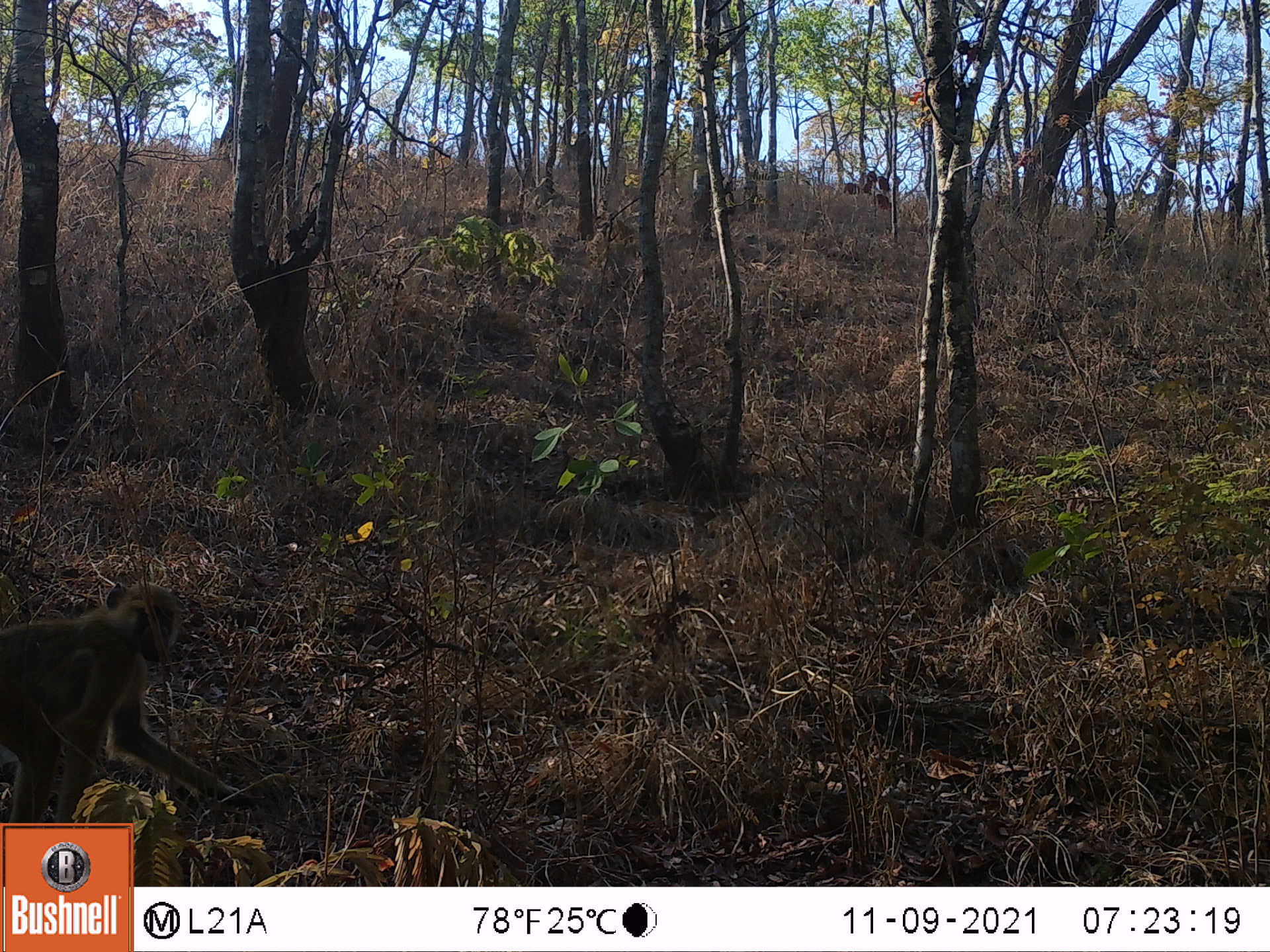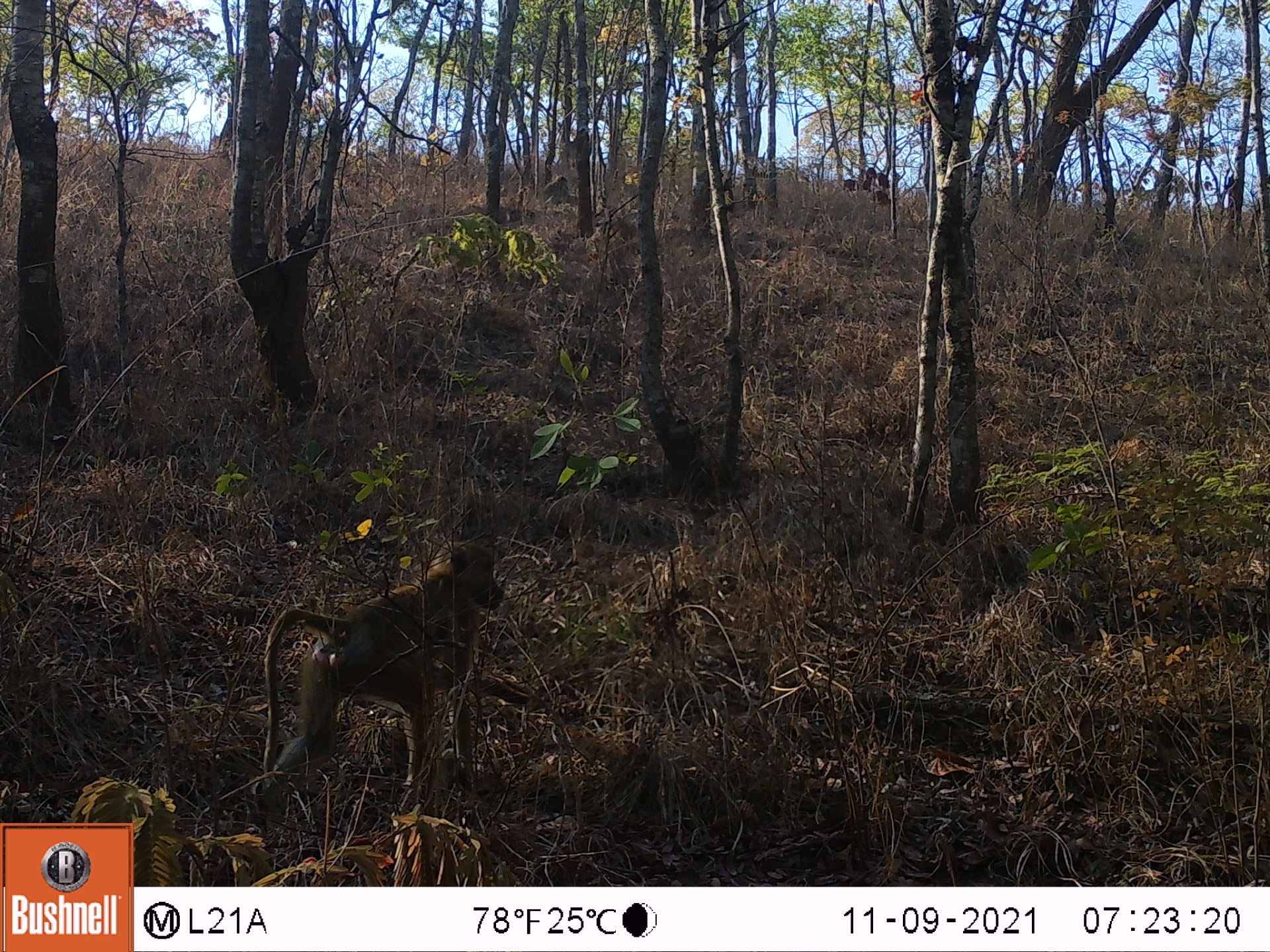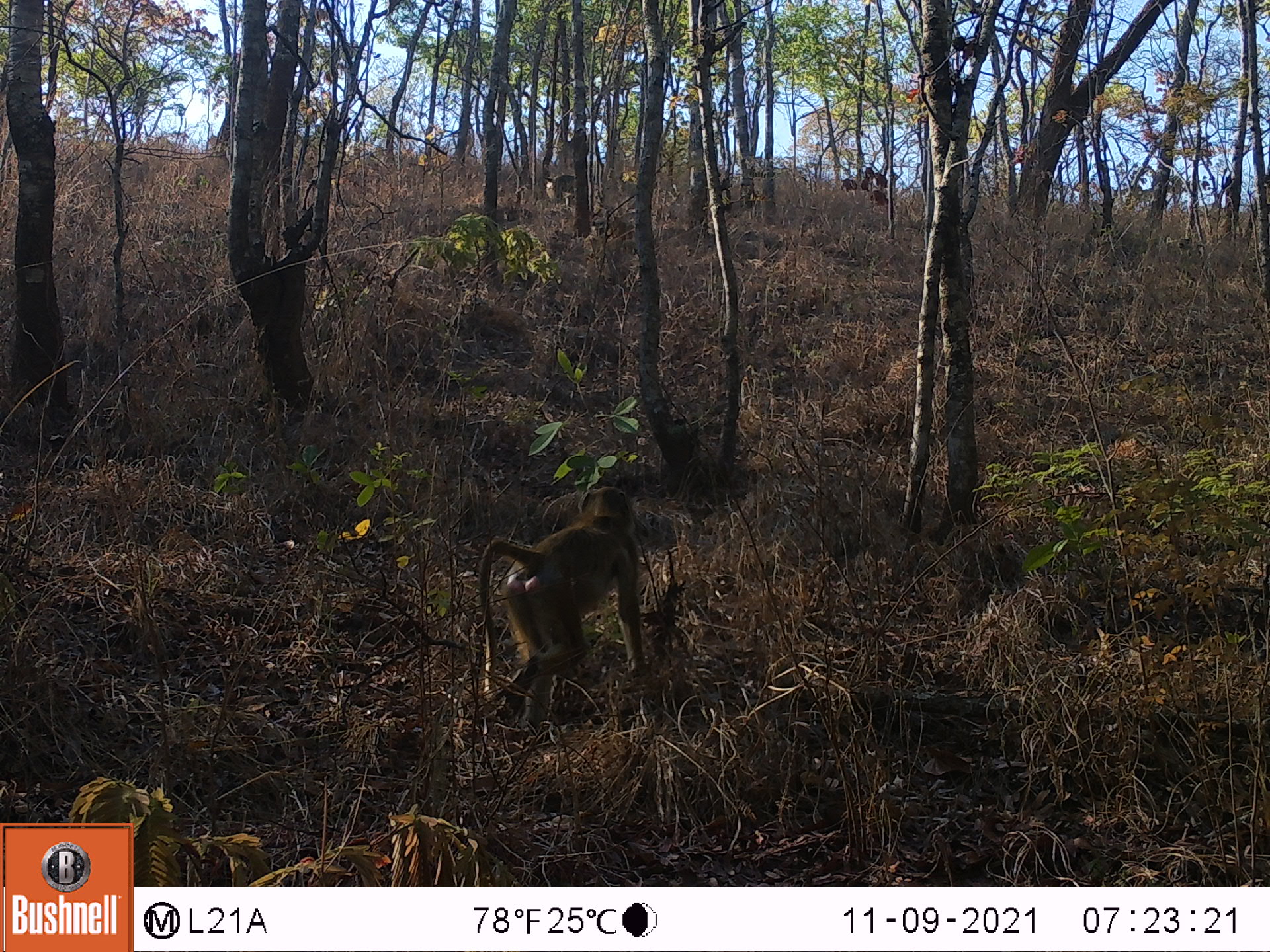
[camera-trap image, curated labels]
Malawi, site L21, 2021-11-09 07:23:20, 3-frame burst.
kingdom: Animalia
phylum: Chordata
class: Mammalia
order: Primates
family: Cercopithecidae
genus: Papio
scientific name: Papio cynocephalus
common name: yellow baboon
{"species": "yellow baboon (Papio cynocephalus)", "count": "1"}